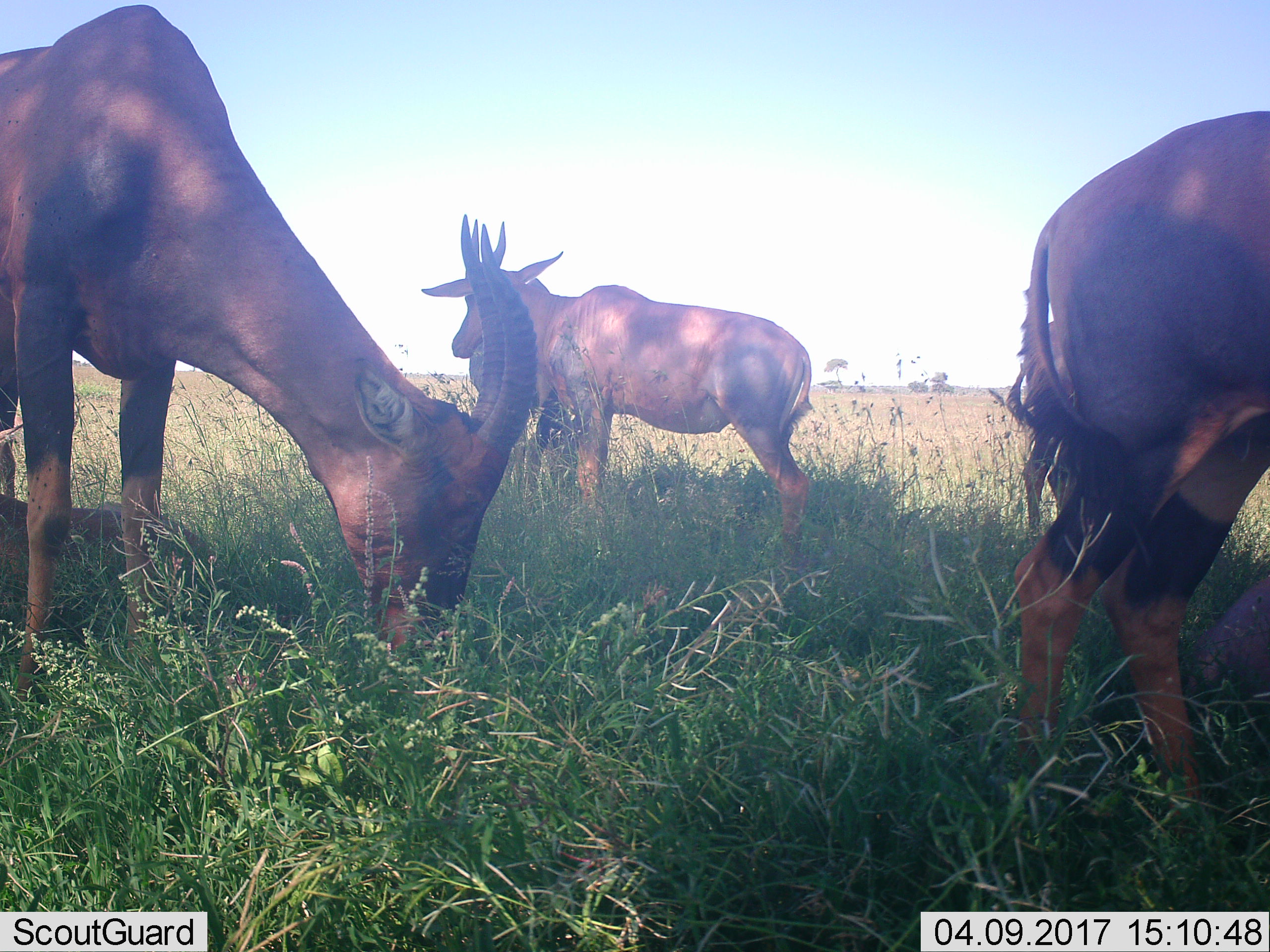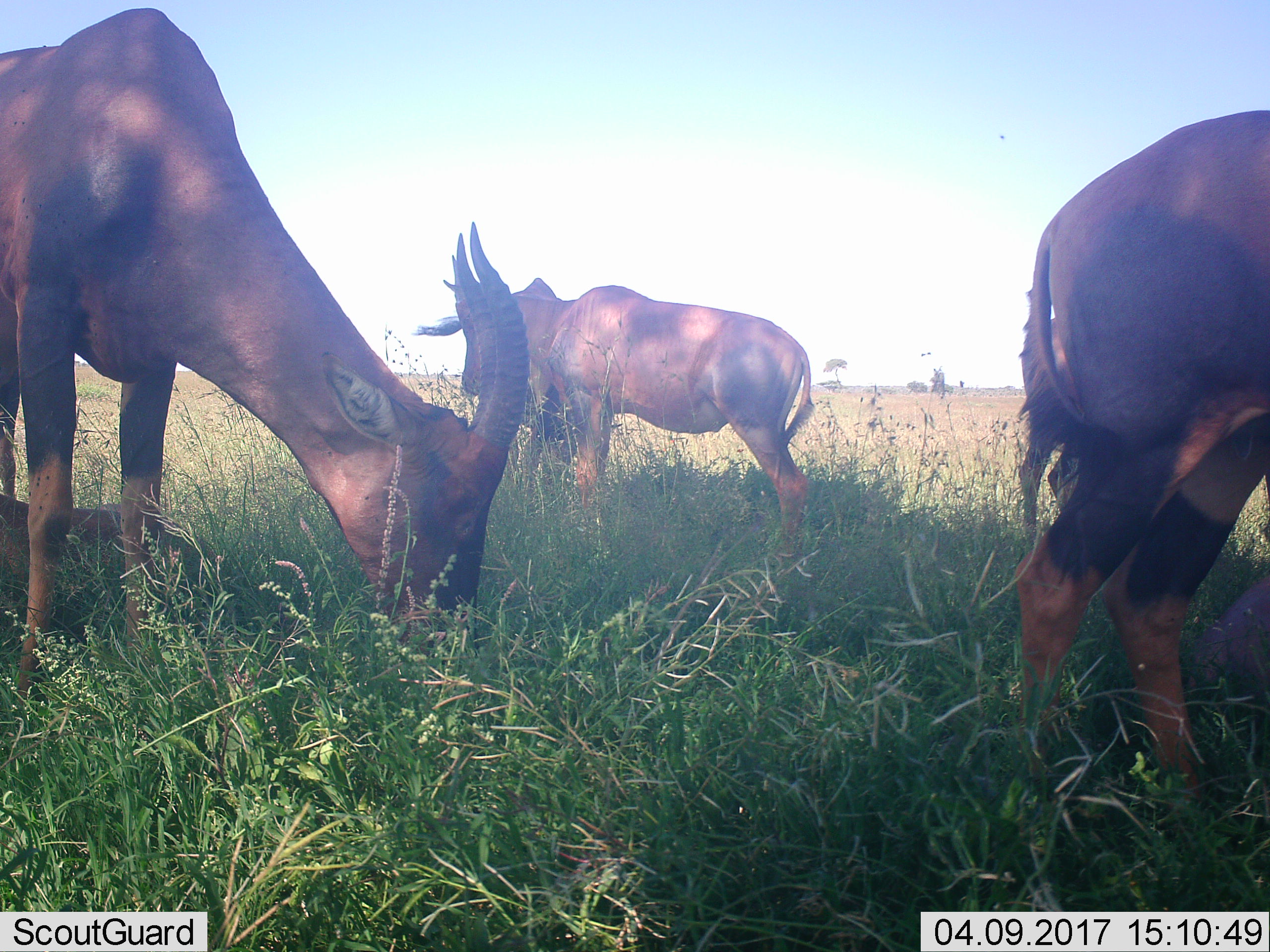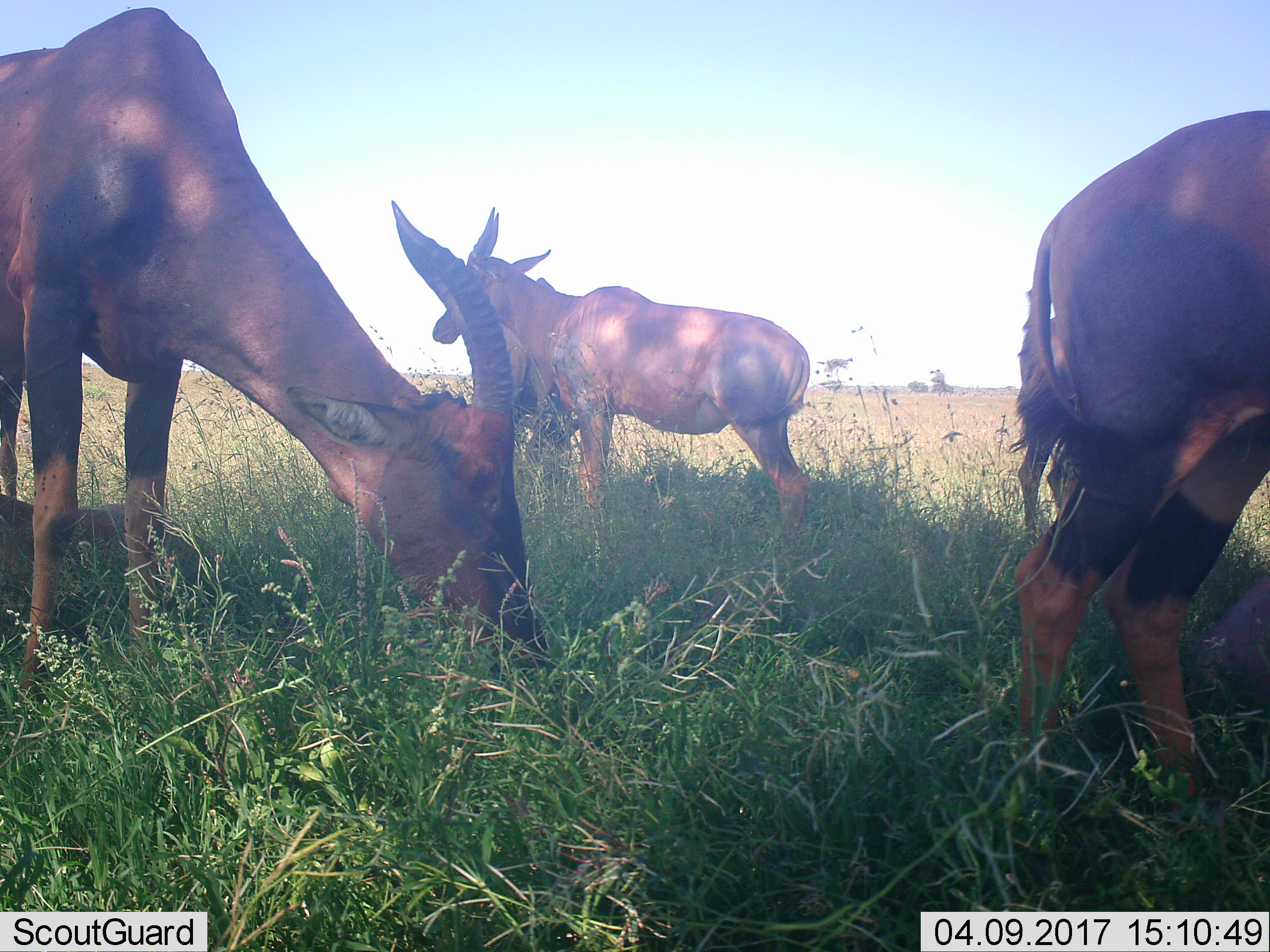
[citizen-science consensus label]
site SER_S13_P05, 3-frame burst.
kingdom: Animalia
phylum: Chordata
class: Mammalia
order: Artiodactyla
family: Bovidae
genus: Damaliscus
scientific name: Damaliscus lunatus jimela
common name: topi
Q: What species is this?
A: Topi (Damaliscus lunatus jimela).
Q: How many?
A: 5.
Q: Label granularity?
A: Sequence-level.